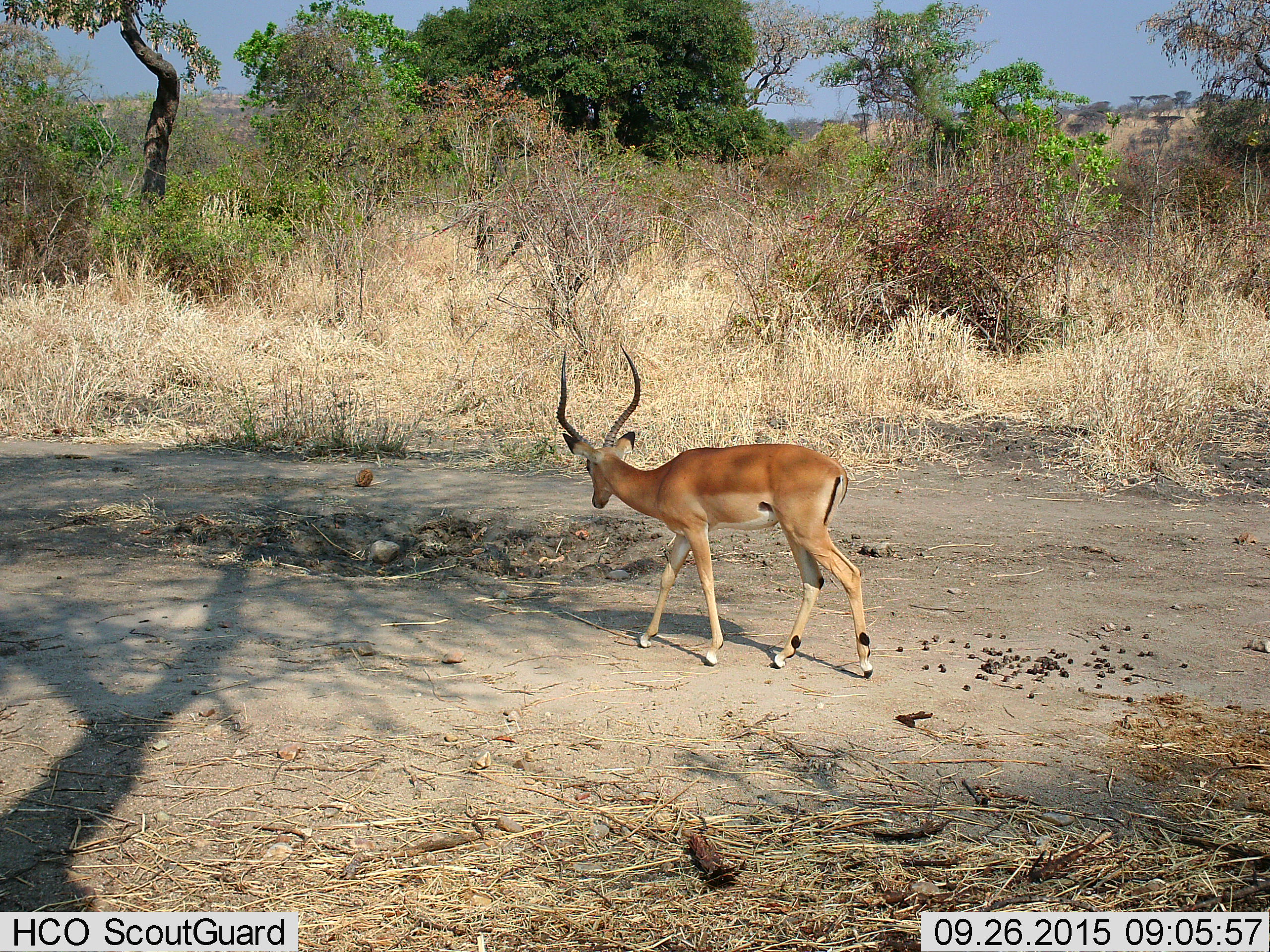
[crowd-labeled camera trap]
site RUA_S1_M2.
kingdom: Animalia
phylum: Chordata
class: Mammalia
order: Artiodactyla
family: Bovidae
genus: Aepyceros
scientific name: Aepyceros melampus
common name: impala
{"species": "impala (Aepyceros melampus)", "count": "1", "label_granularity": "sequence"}